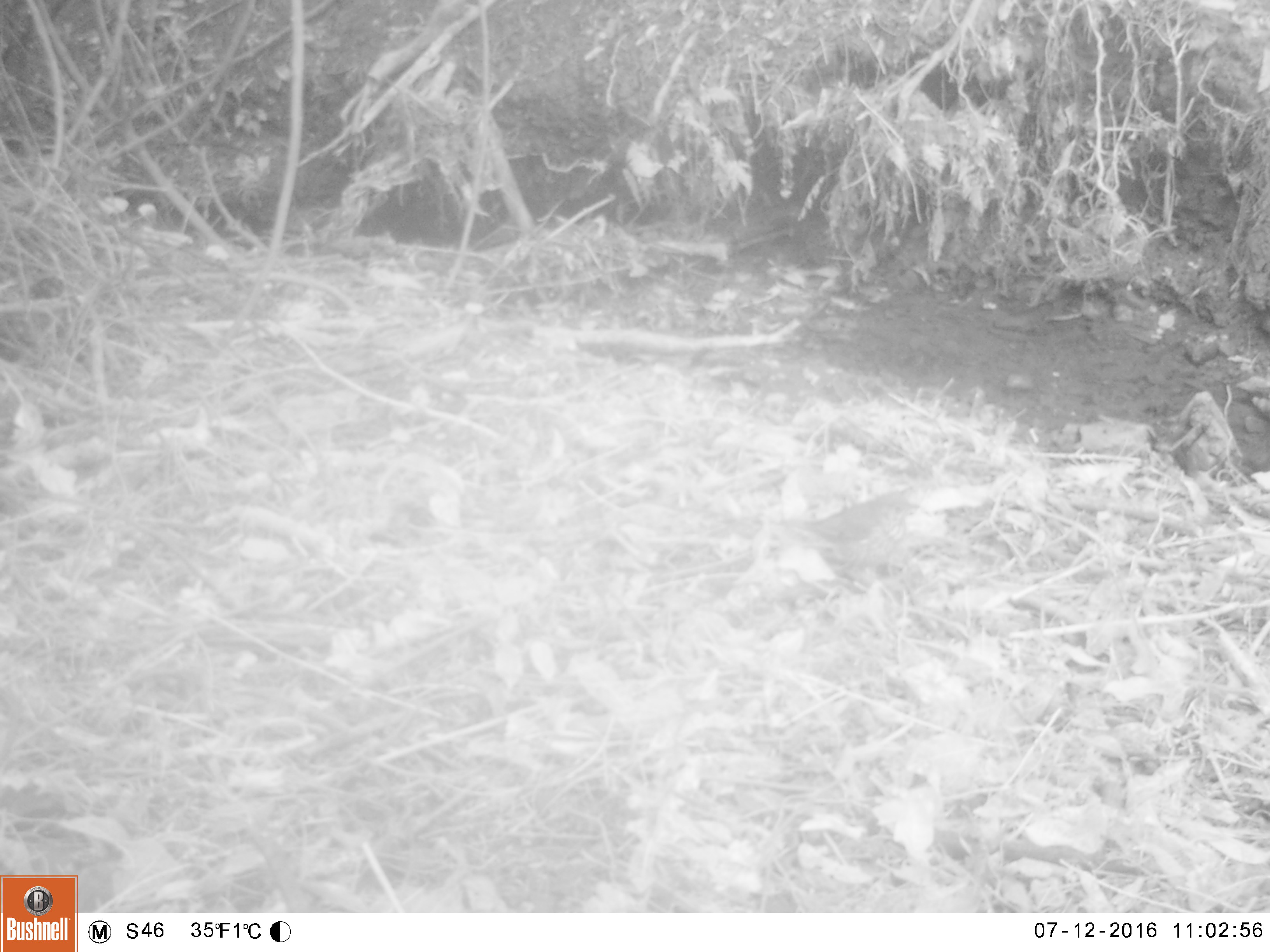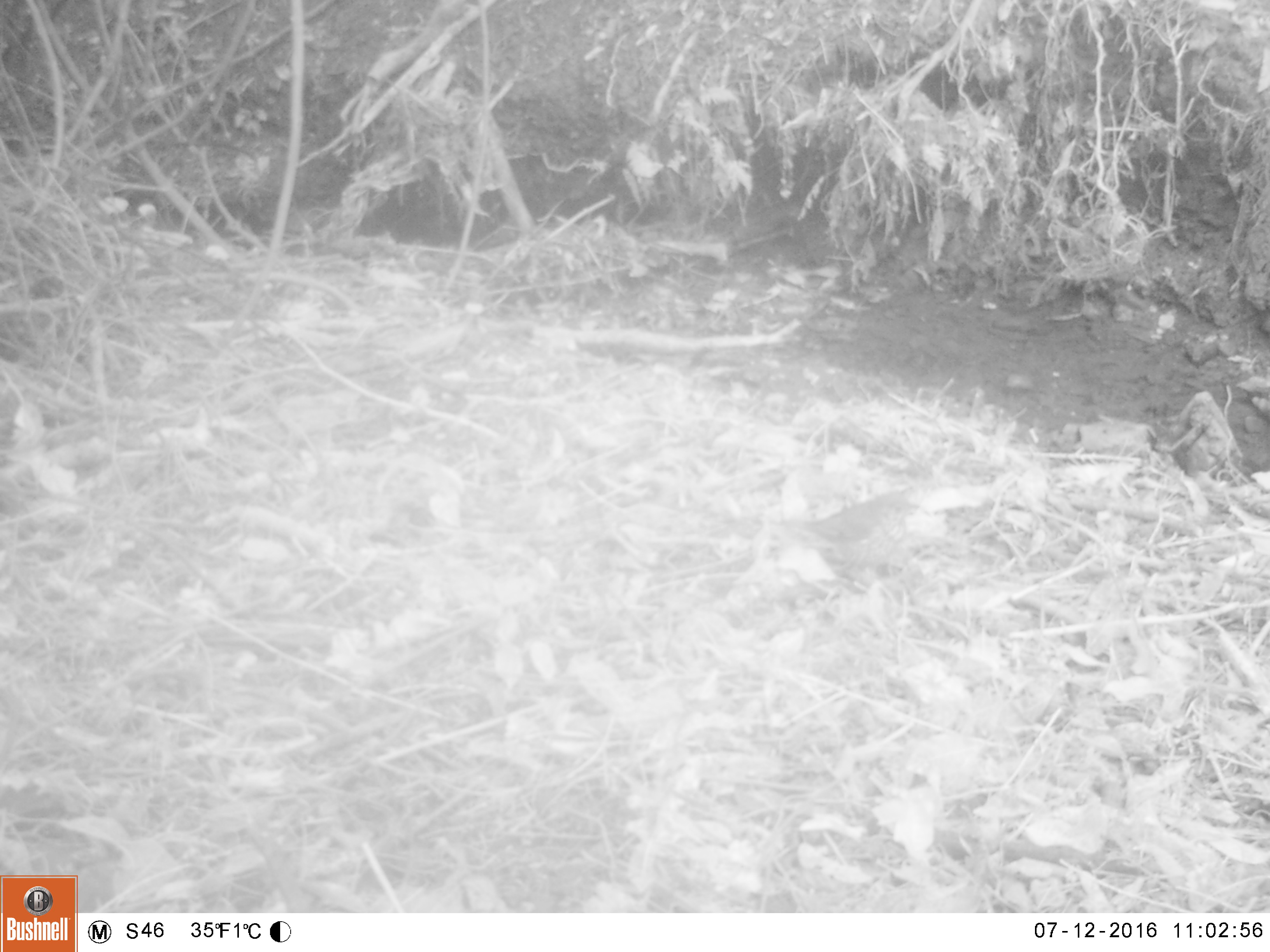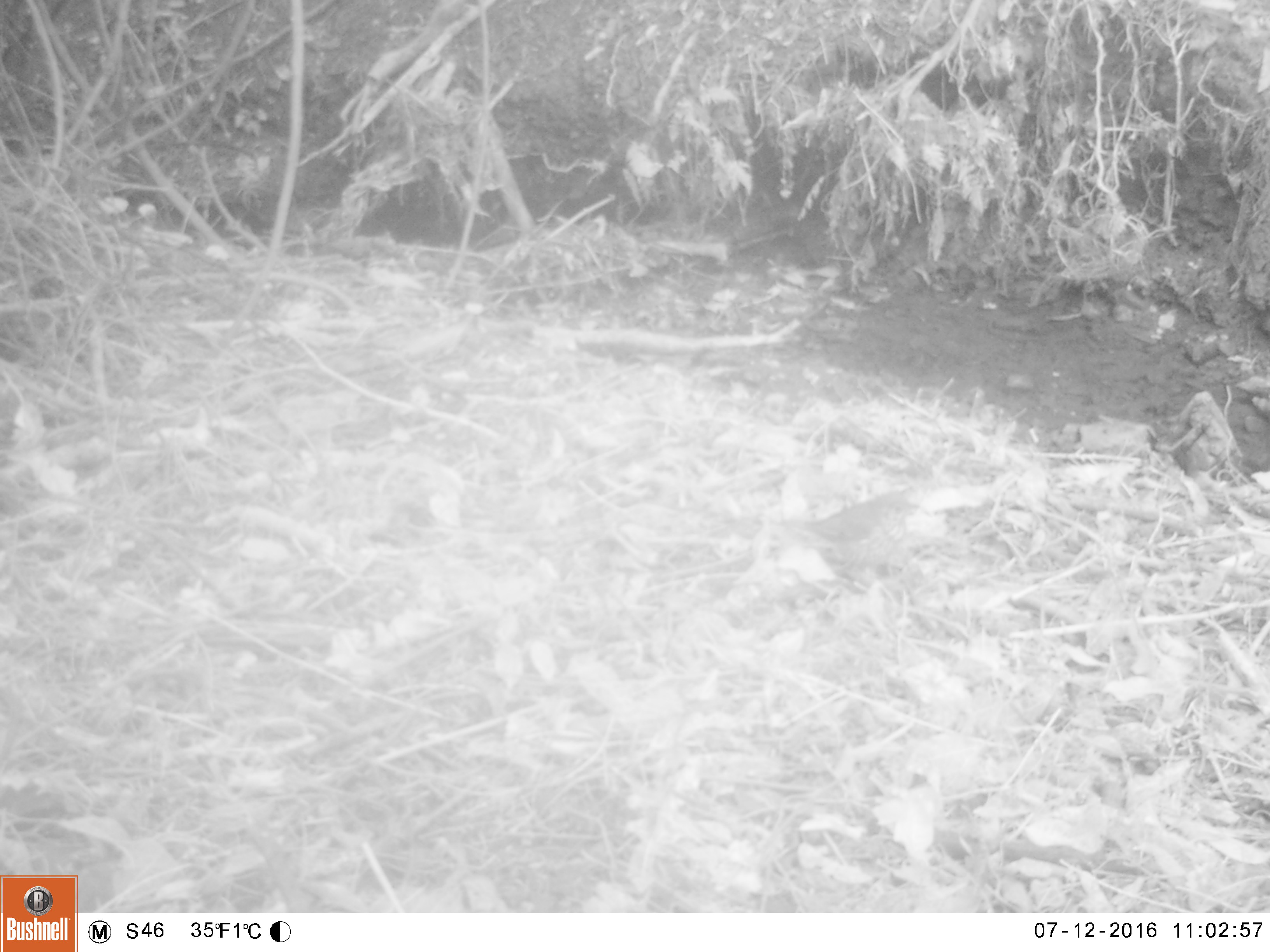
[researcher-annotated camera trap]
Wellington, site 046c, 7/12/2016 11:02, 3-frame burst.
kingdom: Animalia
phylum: Chordata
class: Aves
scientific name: Aves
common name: bird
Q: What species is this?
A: Bird (Aves).